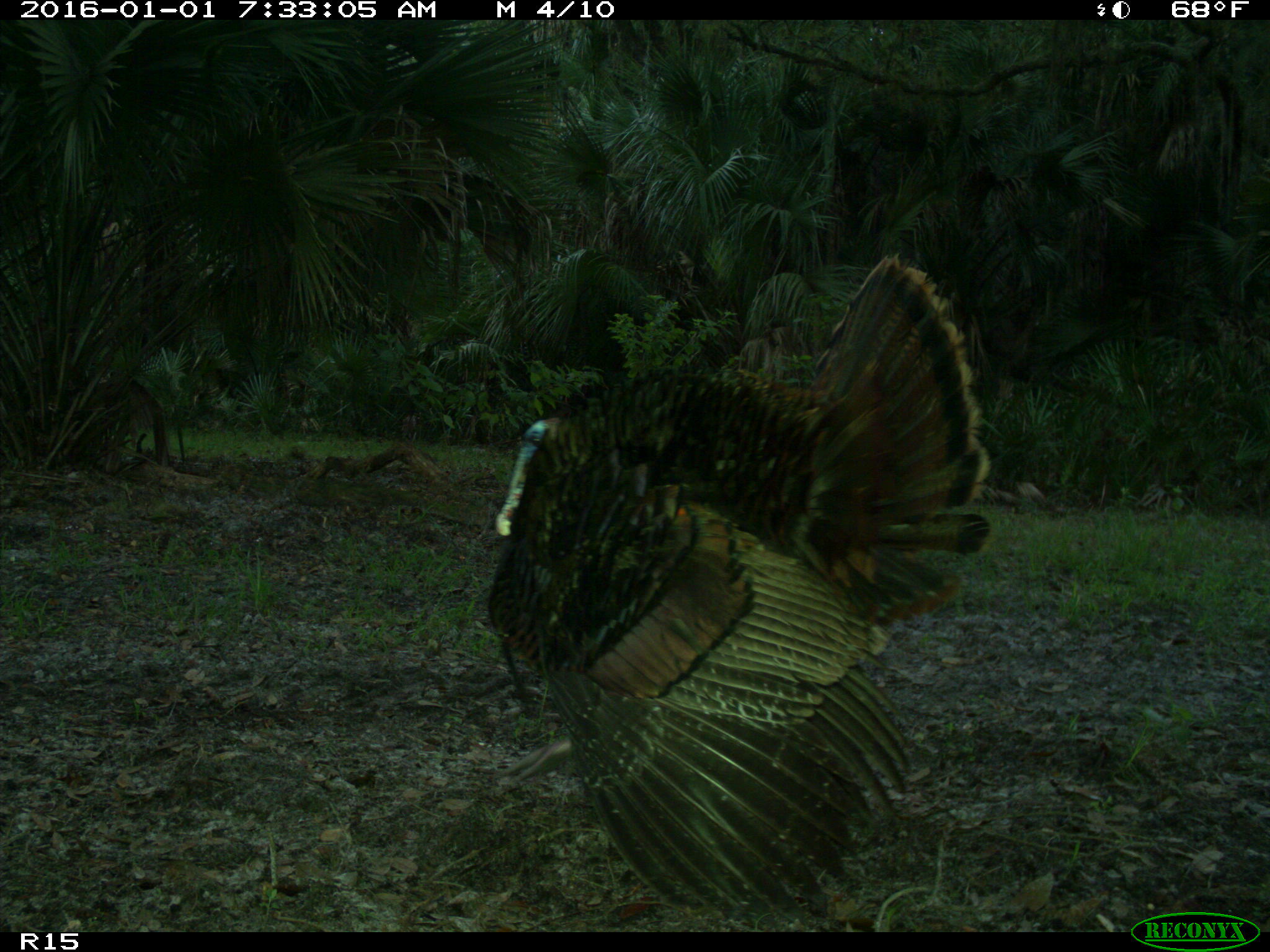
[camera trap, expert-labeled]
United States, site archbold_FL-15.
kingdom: Animalia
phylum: Chordata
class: Aves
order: Galliformes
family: Phasianidae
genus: Meleagris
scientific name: Meleagris gallopavo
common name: wild turkey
Meleagris gallopavo (wild turkey).